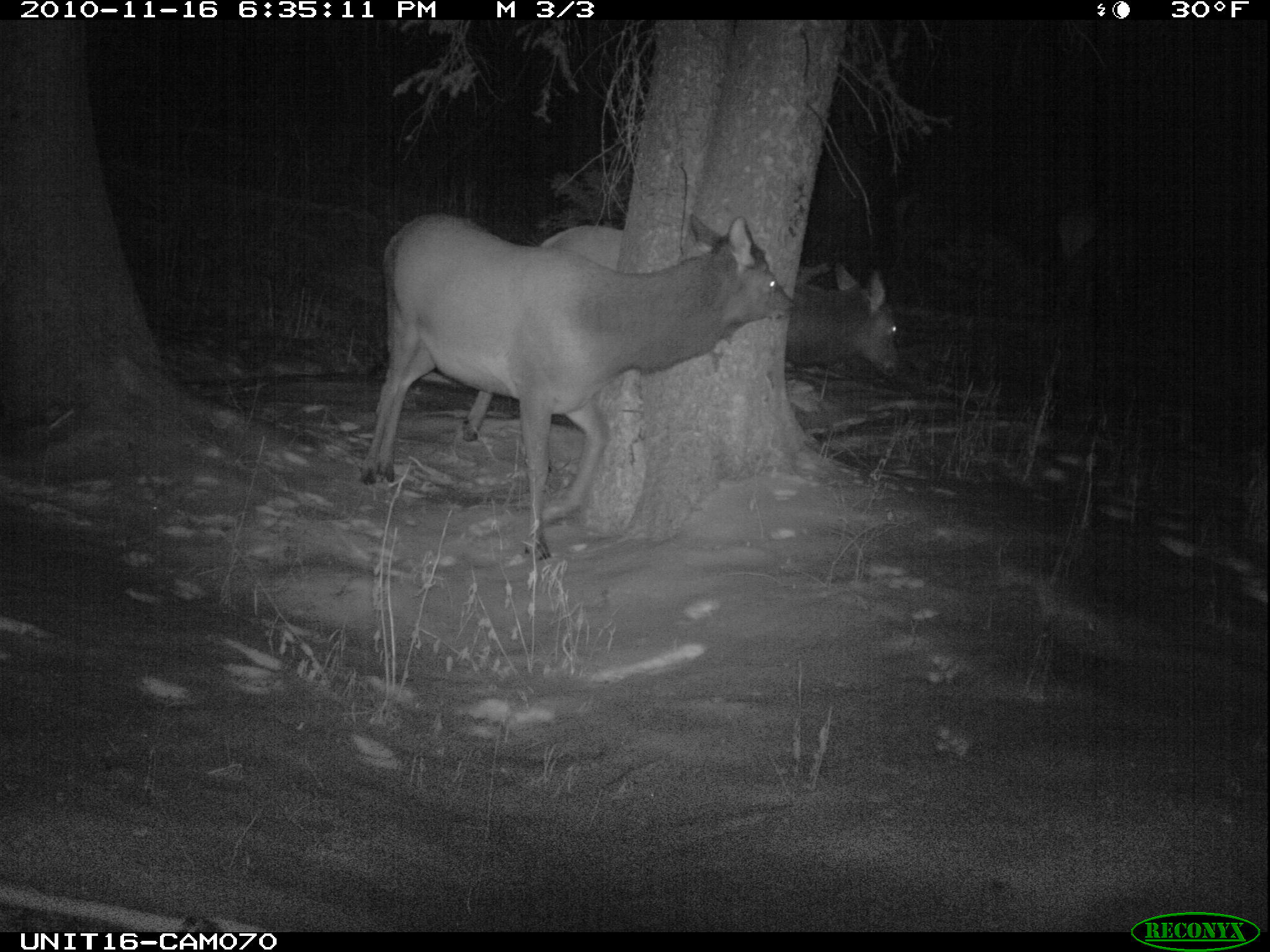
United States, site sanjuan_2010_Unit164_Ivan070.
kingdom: Animalia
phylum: Chordata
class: Mammalia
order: Artiodactyla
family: Cervidae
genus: Cervus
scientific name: Cervus elaphus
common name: red deer